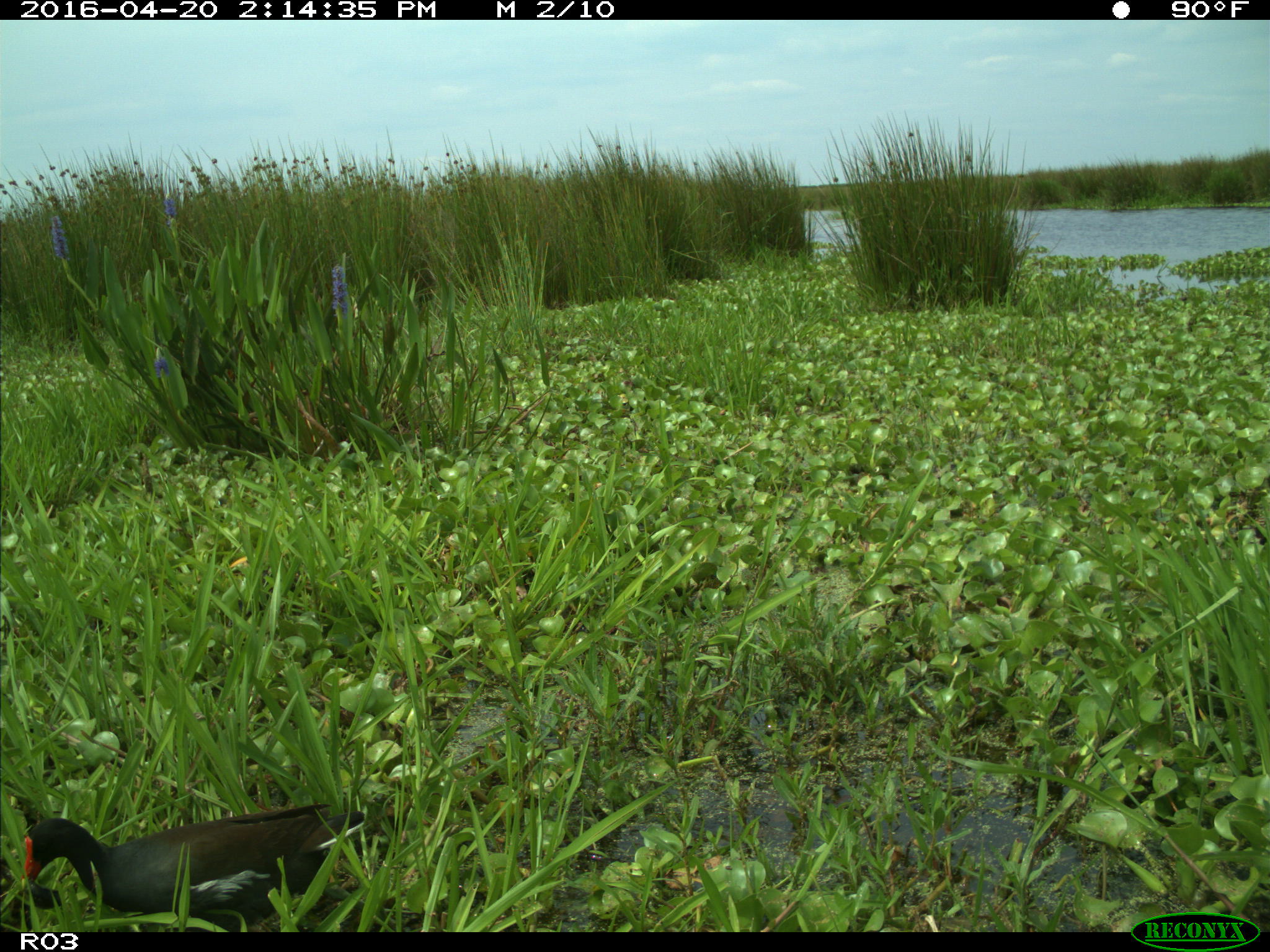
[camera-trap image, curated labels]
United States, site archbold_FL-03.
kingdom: Animalia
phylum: Chordata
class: Aves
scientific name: Aves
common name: birds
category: unidentified bird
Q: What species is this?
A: Unidentified bird (birds) (Aves).